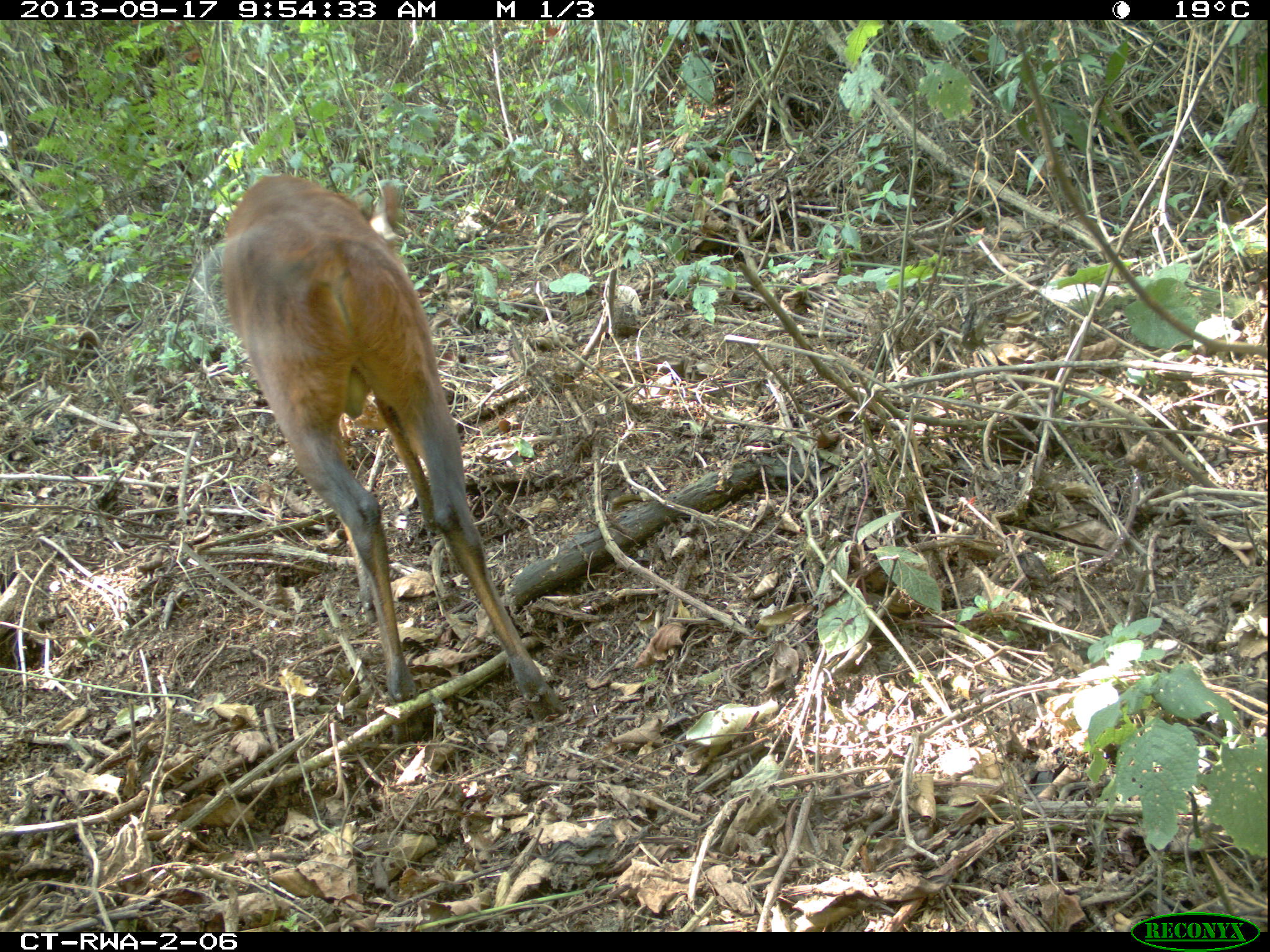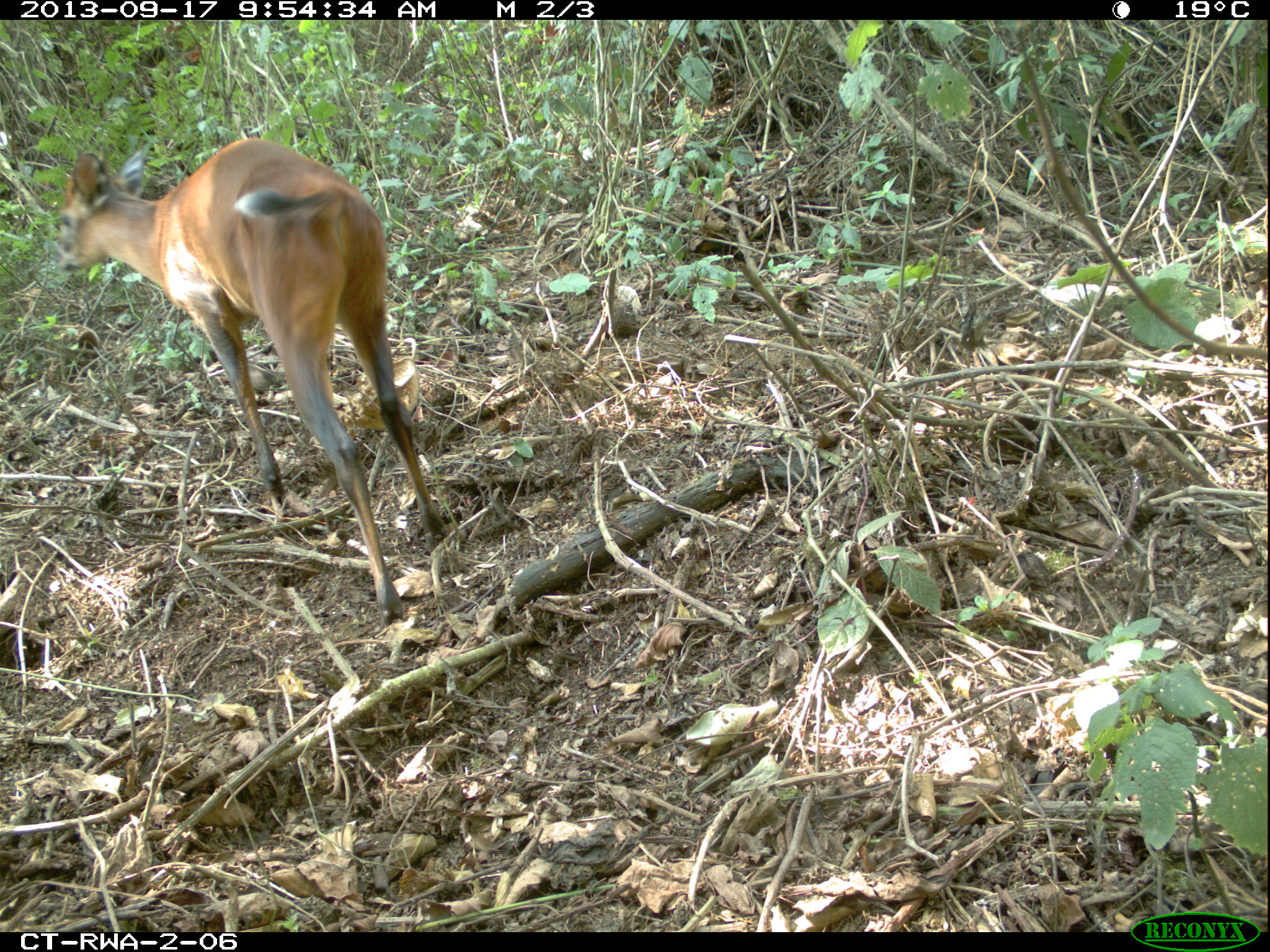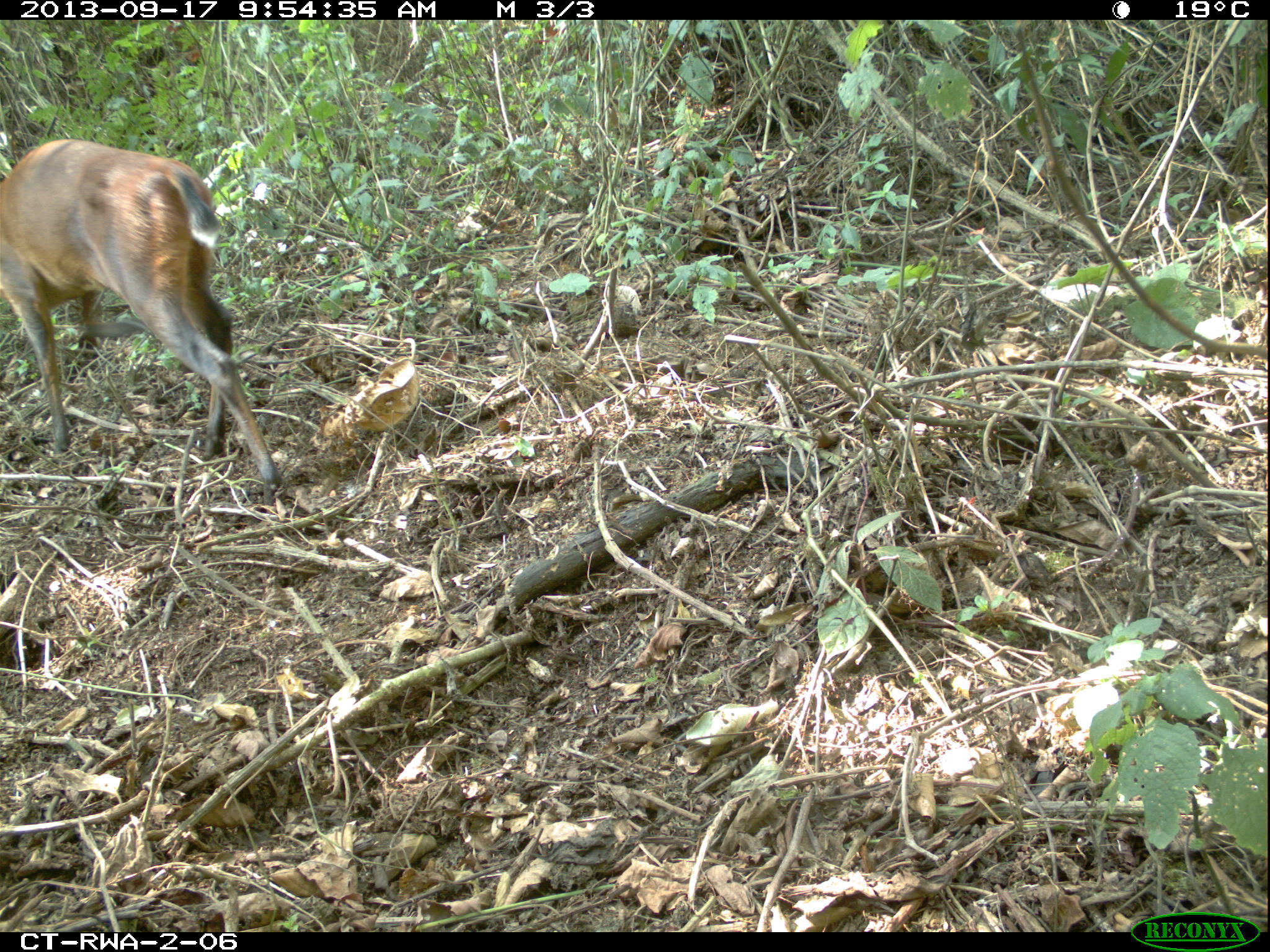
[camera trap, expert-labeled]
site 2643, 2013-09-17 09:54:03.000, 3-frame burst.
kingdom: Animalia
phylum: Chordata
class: Mammalia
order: Artiodactyla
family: Bovidae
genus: Cephalophus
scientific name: Cephalophus nigrifrons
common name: black-fronted duiker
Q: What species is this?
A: Cephalophus nigrifrons (black-fronted duiker).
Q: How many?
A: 1.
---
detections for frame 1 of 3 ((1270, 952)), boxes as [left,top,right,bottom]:
cephalophus nigrifrons: [197,174,567,715]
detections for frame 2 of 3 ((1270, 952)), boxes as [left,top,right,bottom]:
cephalophus nigrifrons: [41,131,446,624]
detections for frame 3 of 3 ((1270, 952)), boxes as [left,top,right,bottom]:
cephalophus nigrifrons: [3,135,282,499]